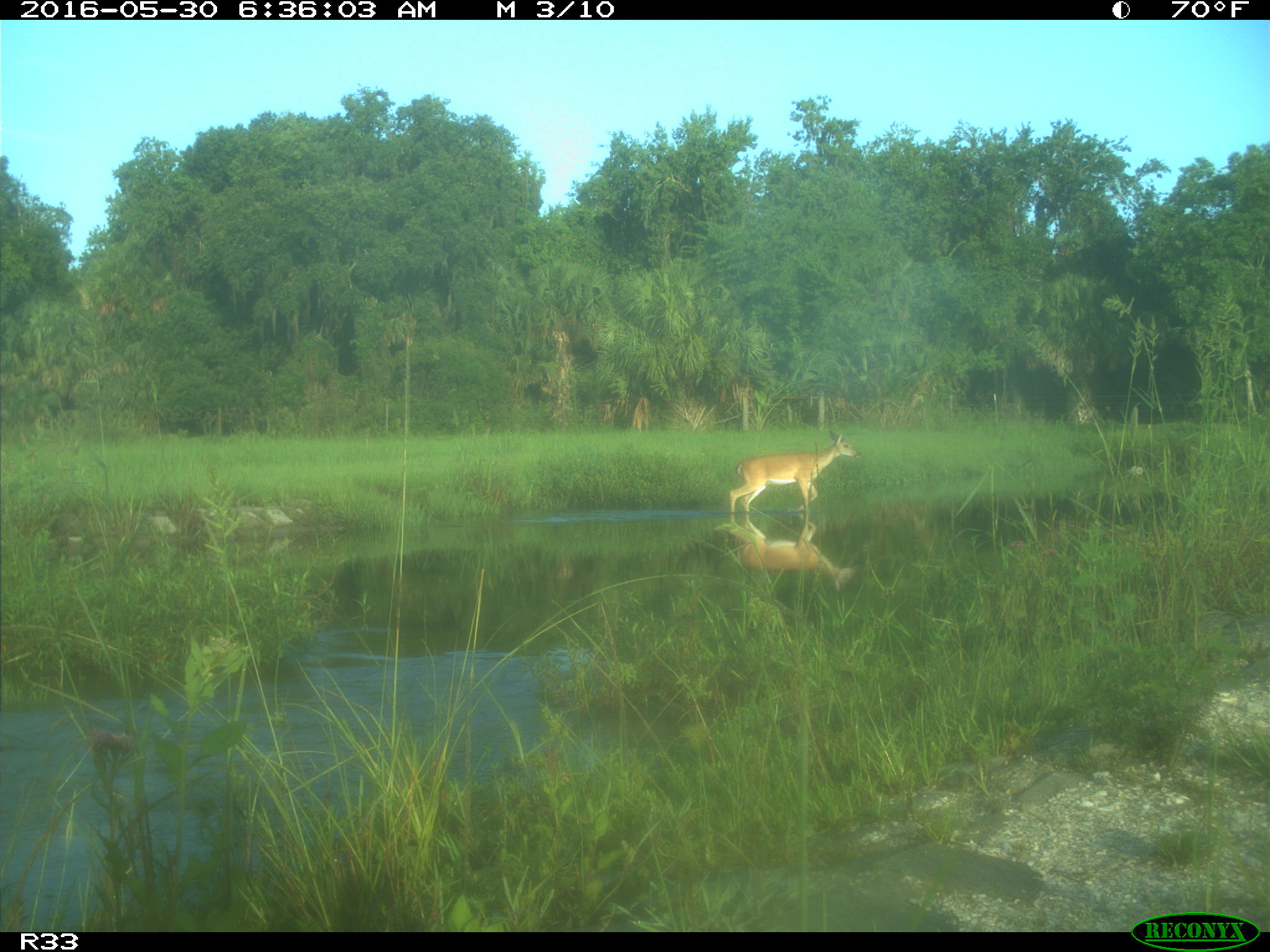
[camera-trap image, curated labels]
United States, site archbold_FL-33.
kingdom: Animalia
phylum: Chordata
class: Mammalia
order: Artiodactyla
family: Cervidae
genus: Odocoileus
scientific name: Odocoileus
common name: deer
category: unidentified deer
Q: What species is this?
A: Unidentified deer (deer) (Odocoileus).